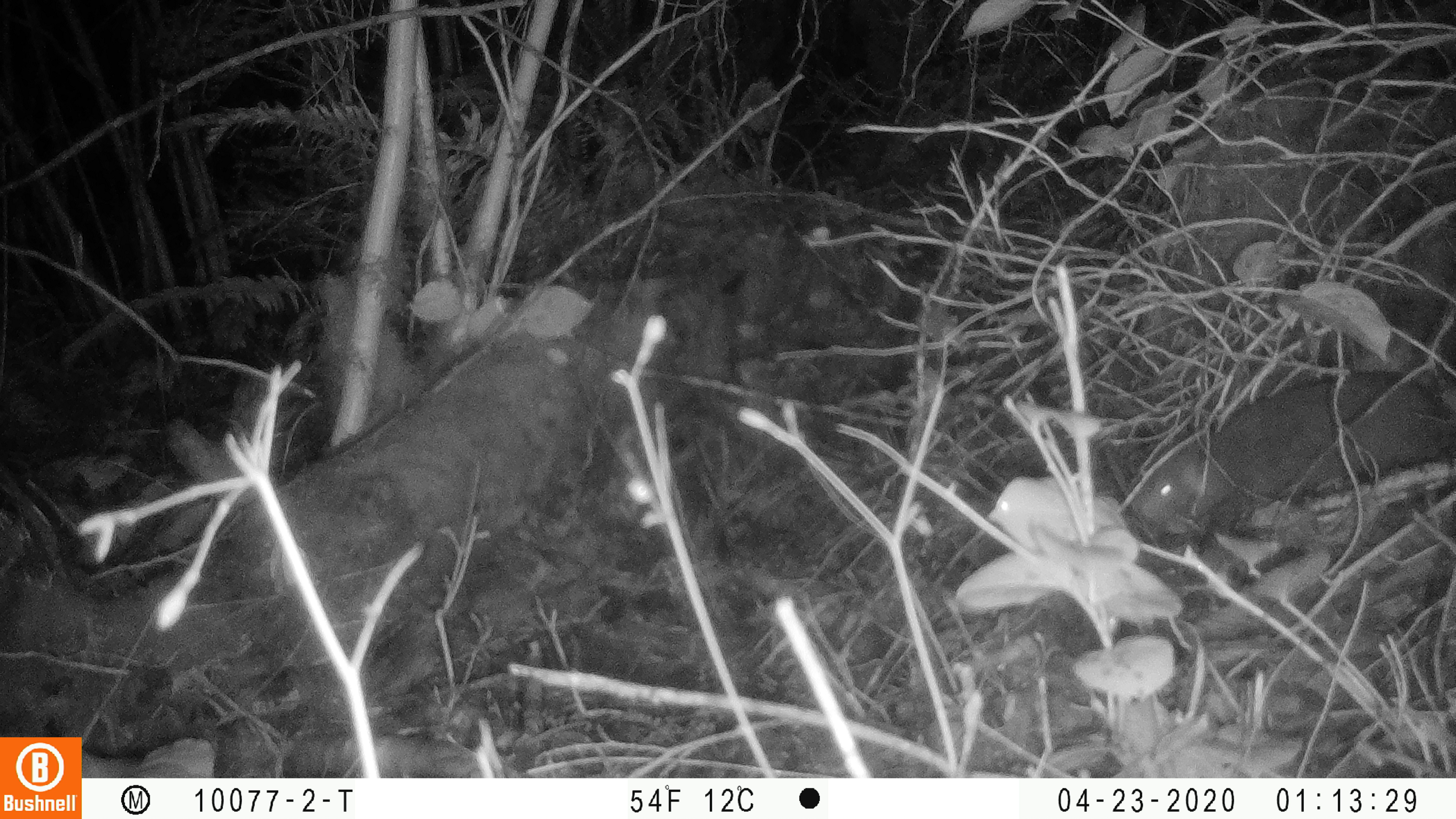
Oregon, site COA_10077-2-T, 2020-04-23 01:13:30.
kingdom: Animalia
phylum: Chordata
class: Mammalia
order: Rodentia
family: Aplodontiidae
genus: Aplodontia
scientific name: Aplodontia rufa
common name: mountain beaver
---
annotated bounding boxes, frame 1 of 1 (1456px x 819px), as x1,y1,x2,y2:
mountain beaver: 1134,355,1455,539